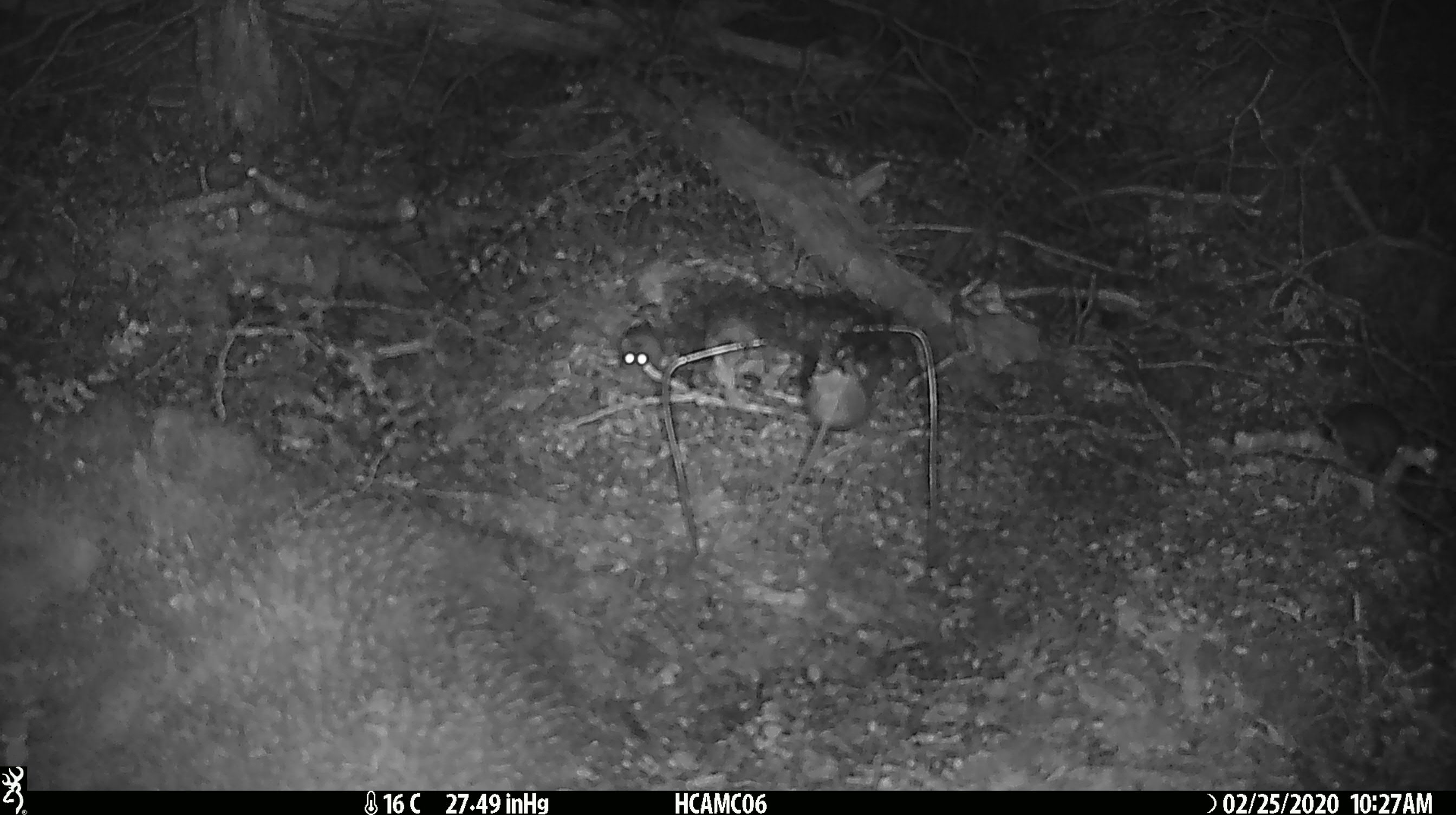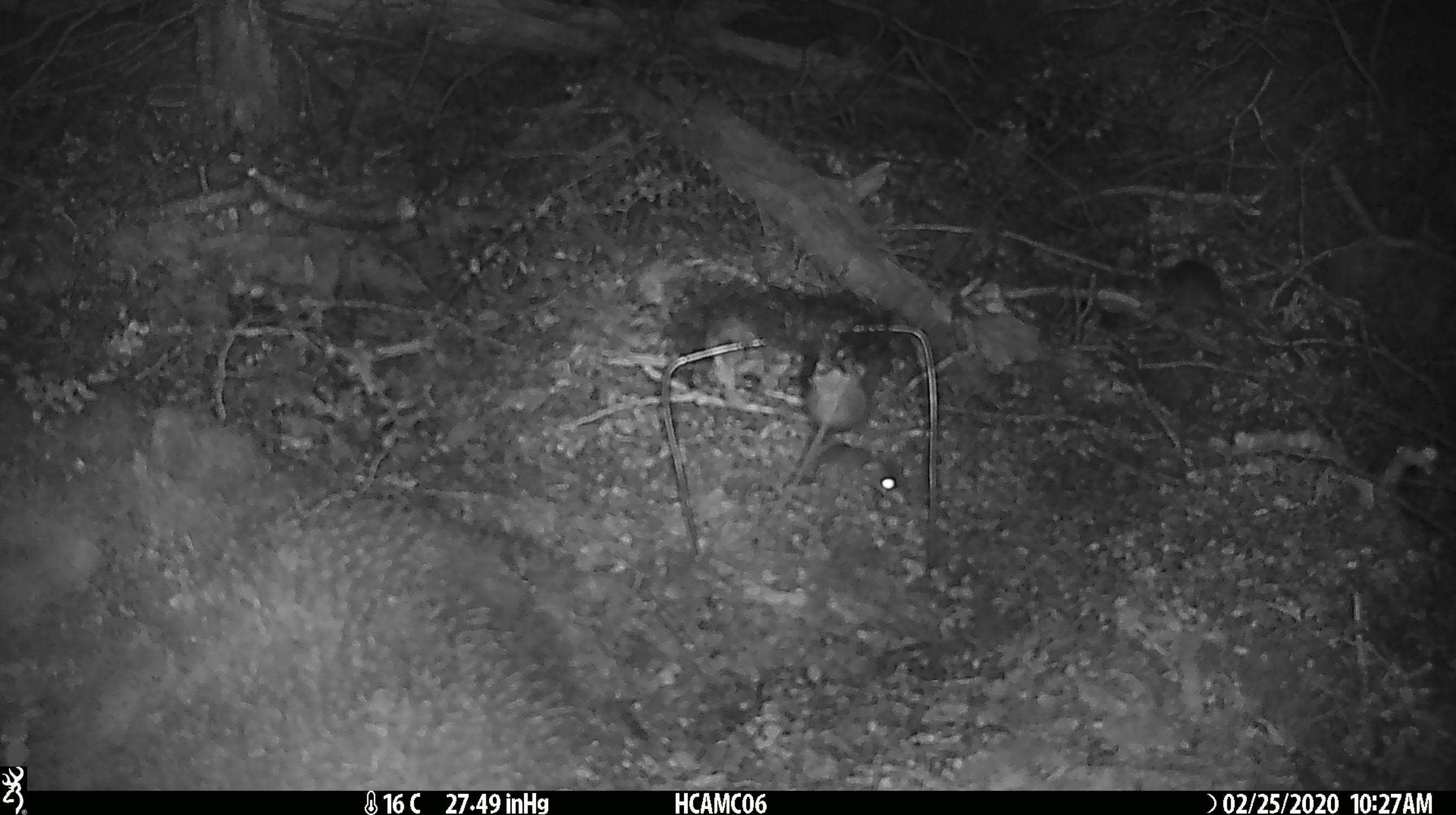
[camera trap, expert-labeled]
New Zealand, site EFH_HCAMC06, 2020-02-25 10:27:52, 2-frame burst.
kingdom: Animalia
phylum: Chordata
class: Mammalia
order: Rodentia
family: Muridae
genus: Mus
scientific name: Mus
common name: mouse